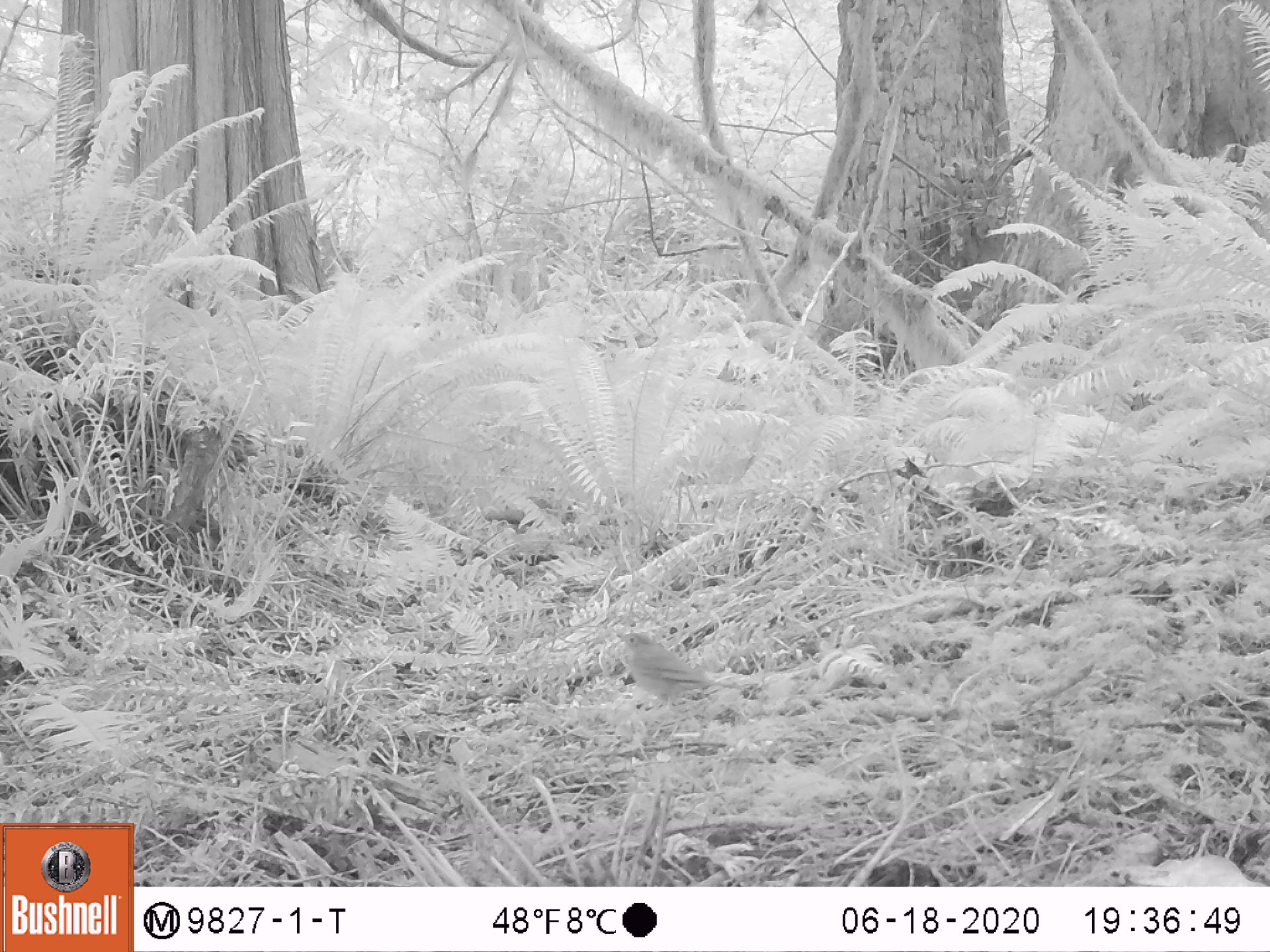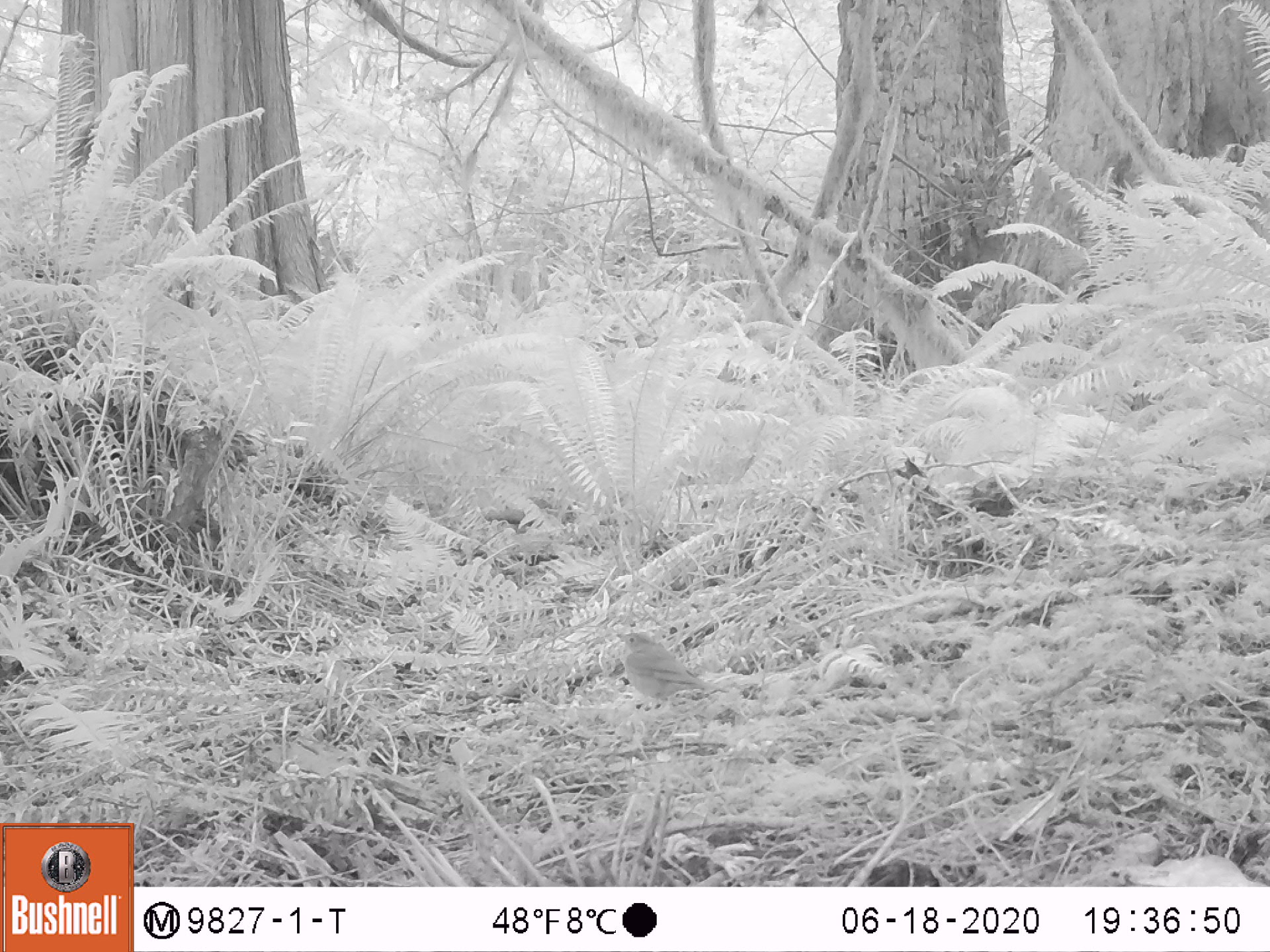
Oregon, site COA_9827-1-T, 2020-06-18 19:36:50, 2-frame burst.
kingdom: Animalia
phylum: Chordata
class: Aves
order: Passeriformes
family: Turdidae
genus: Catharus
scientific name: Catharus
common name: brown thrushes and nightingale-thrushes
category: catharus species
Catharus species (brown thrushes and nightingale-thrushes) (Catharus).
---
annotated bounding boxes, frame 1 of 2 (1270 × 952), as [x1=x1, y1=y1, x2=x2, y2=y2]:
catharus species: [x1=606, y1=622, x2=754, y2=723]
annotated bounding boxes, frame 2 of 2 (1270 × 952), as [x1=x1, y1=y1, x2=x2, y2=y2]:
catharus species: [x1=599, y1=618, x2=739, y2=724]